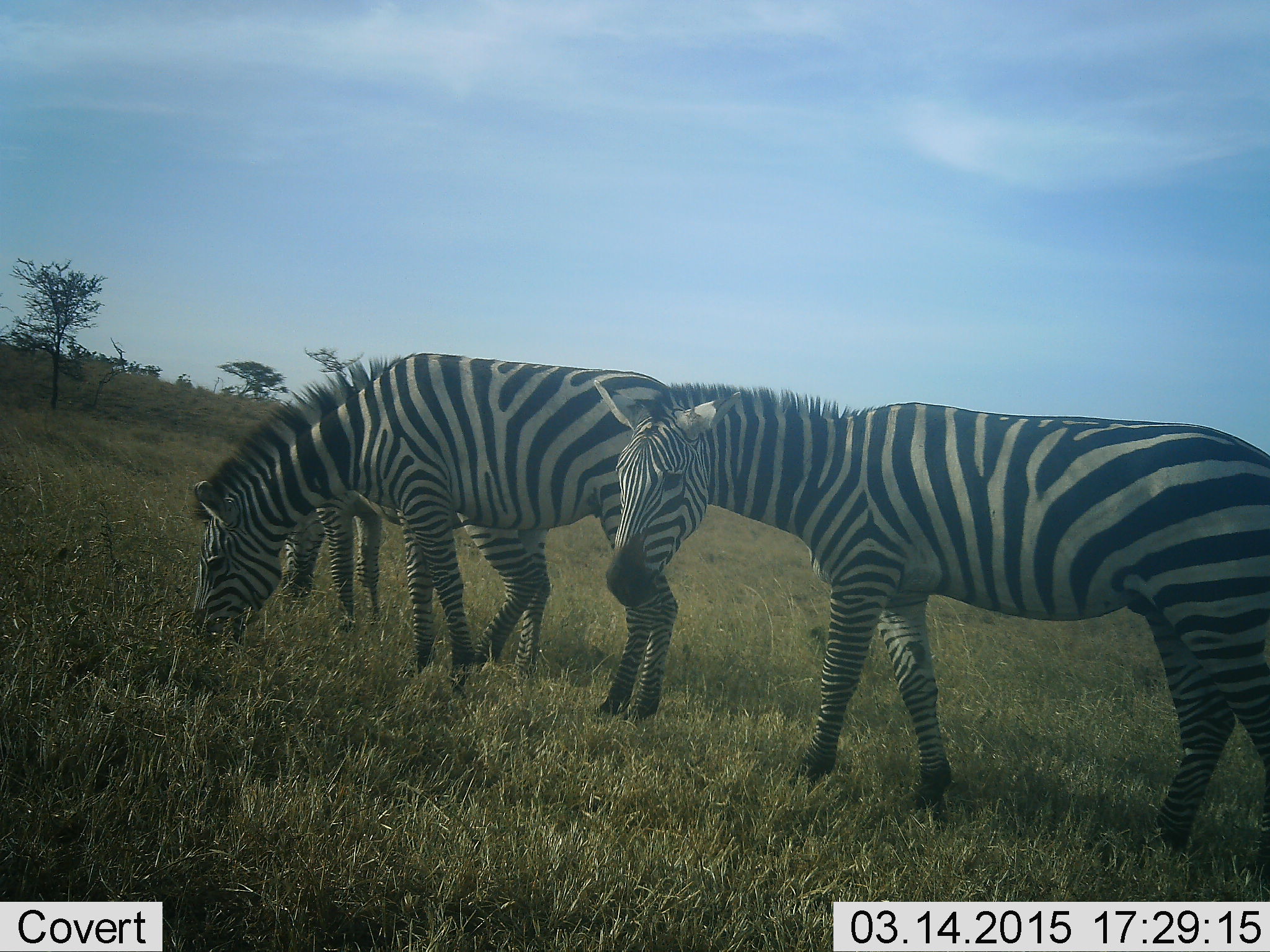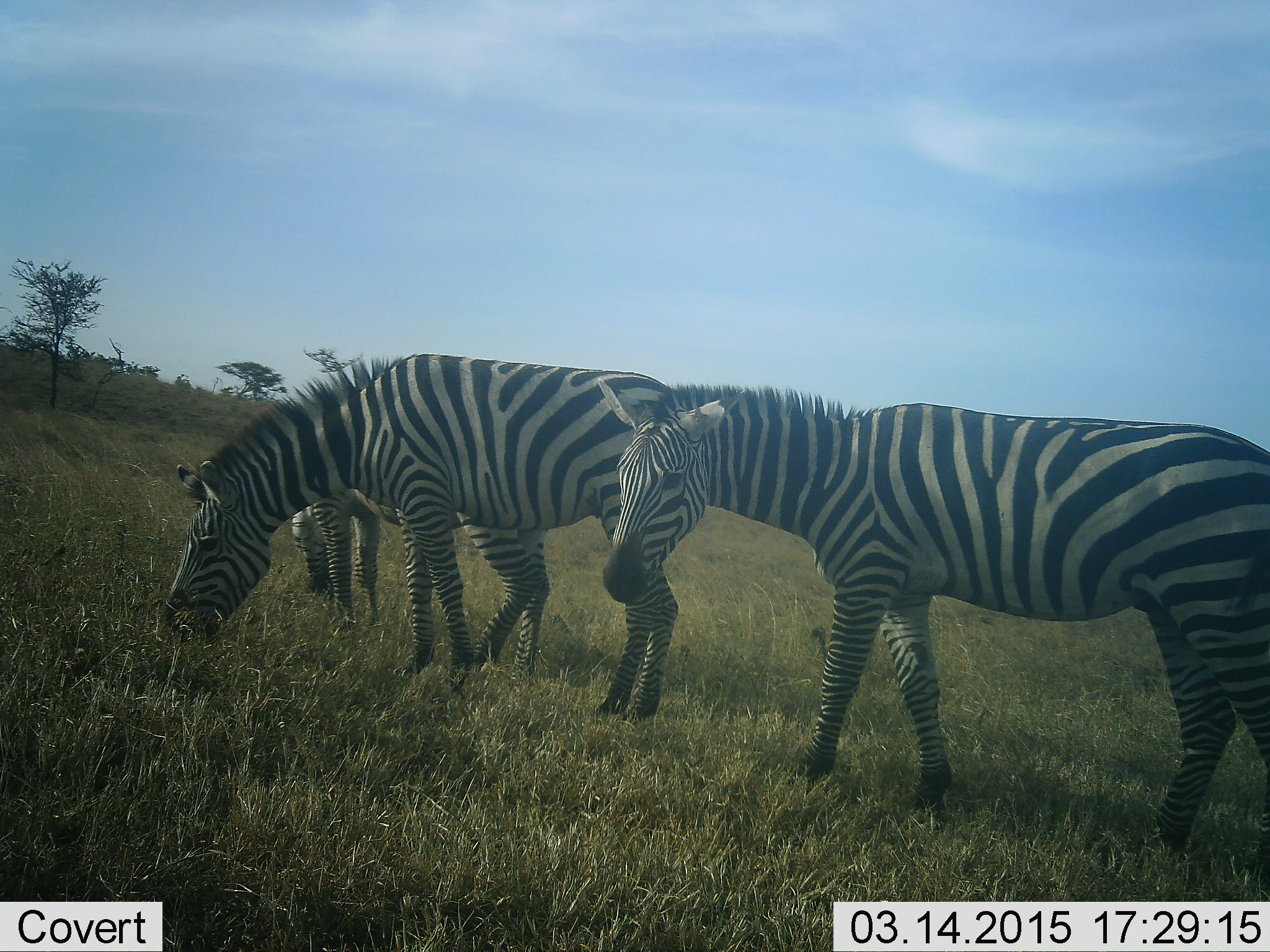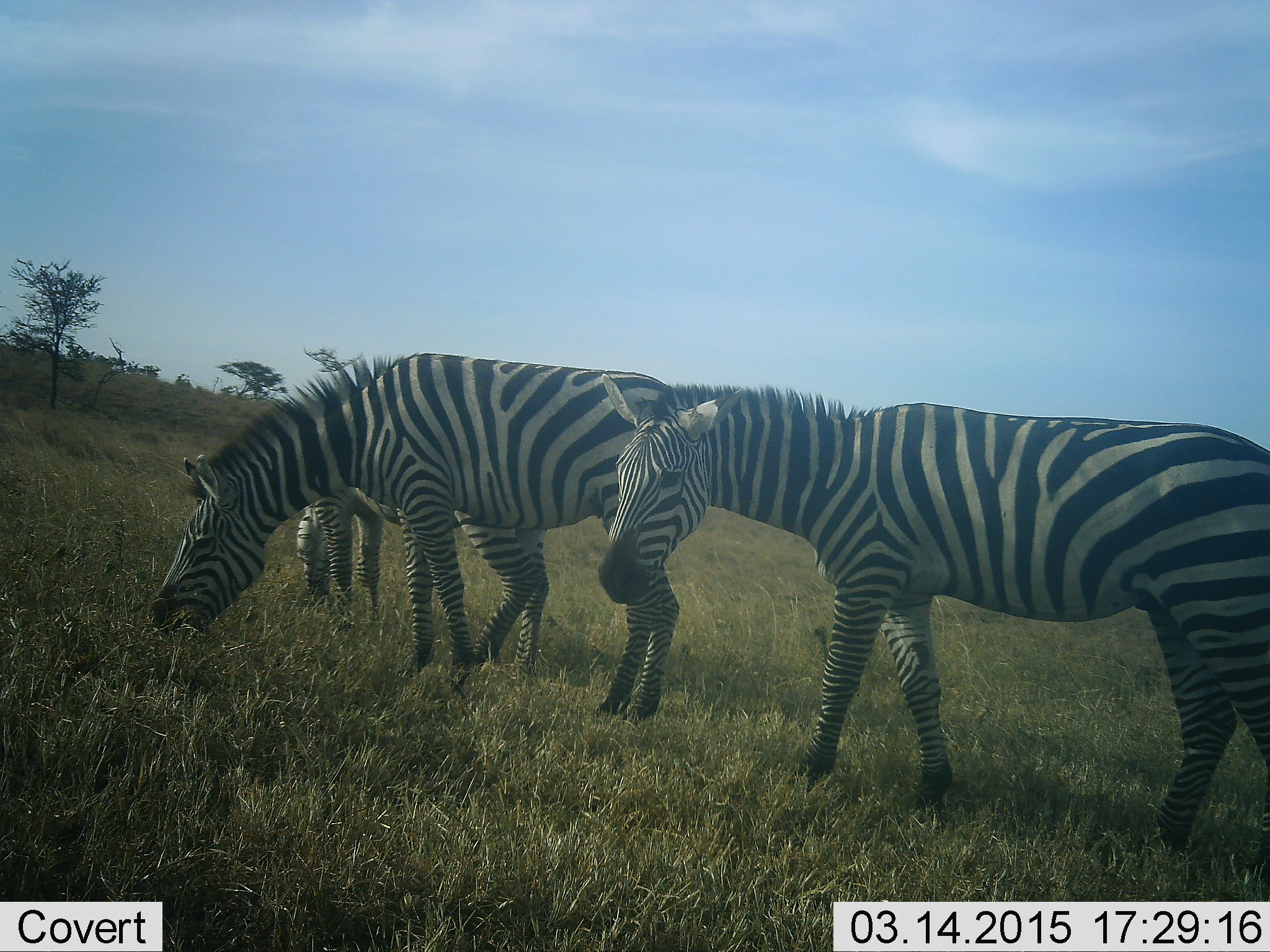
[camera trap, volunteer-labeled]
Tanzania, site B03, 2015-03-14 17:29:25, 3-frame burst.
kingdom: Animalia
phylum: Chordata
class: Mammalia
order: Perissodactyla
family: Equidae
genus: Equus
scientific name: Equus quagga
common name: plains zebra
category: zebra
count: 3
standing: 70%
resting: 0%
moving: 0%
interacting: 10%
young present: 0%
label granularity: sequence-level